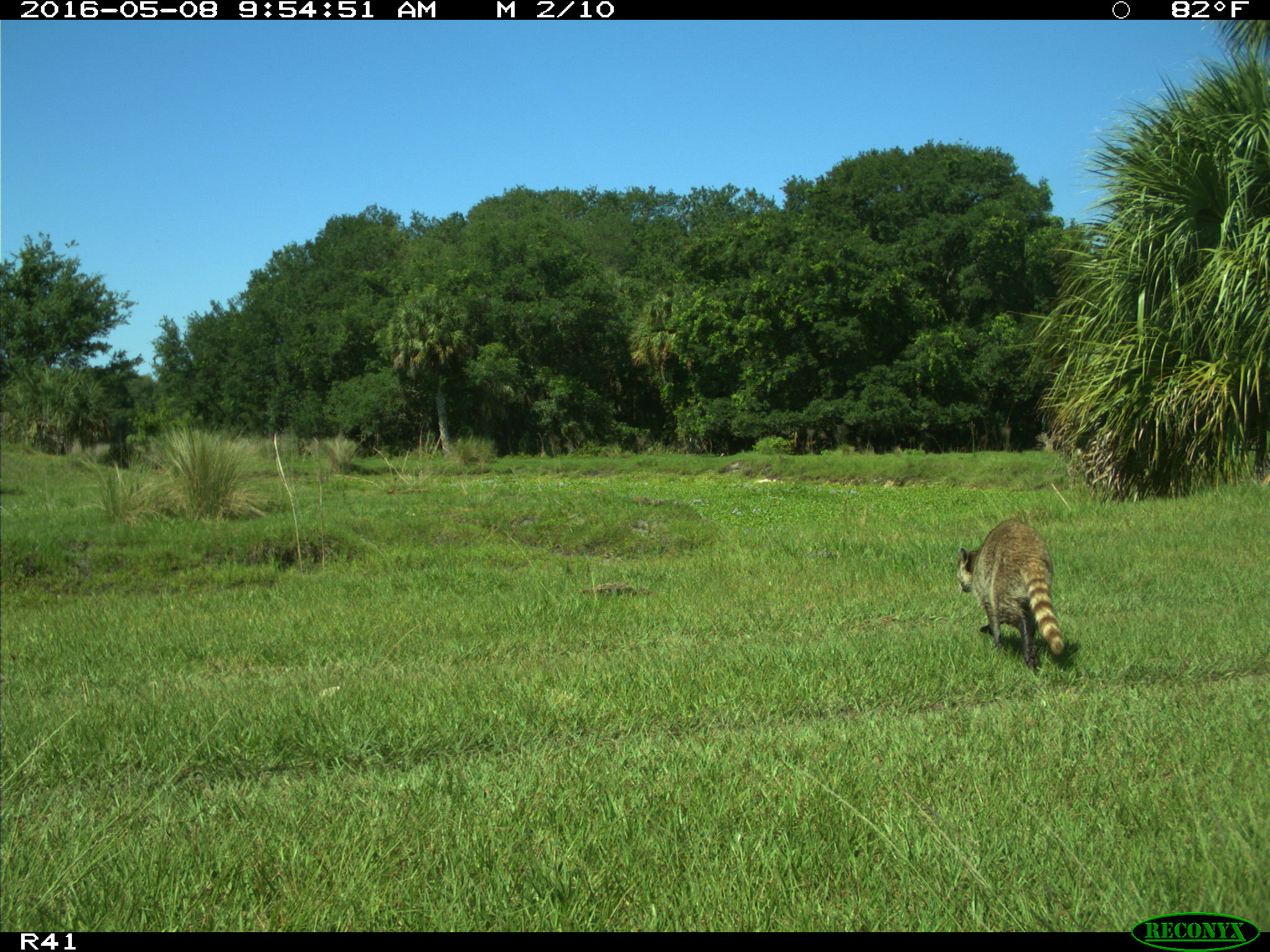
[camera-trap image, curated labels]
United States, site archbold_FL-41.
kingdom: Animalia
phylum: Chordata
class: Mammalia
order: Carnivora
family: Procyonidae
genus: Procyon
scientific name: Procyon lotor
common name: common raccoon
Procyon lotor (common raccoon).